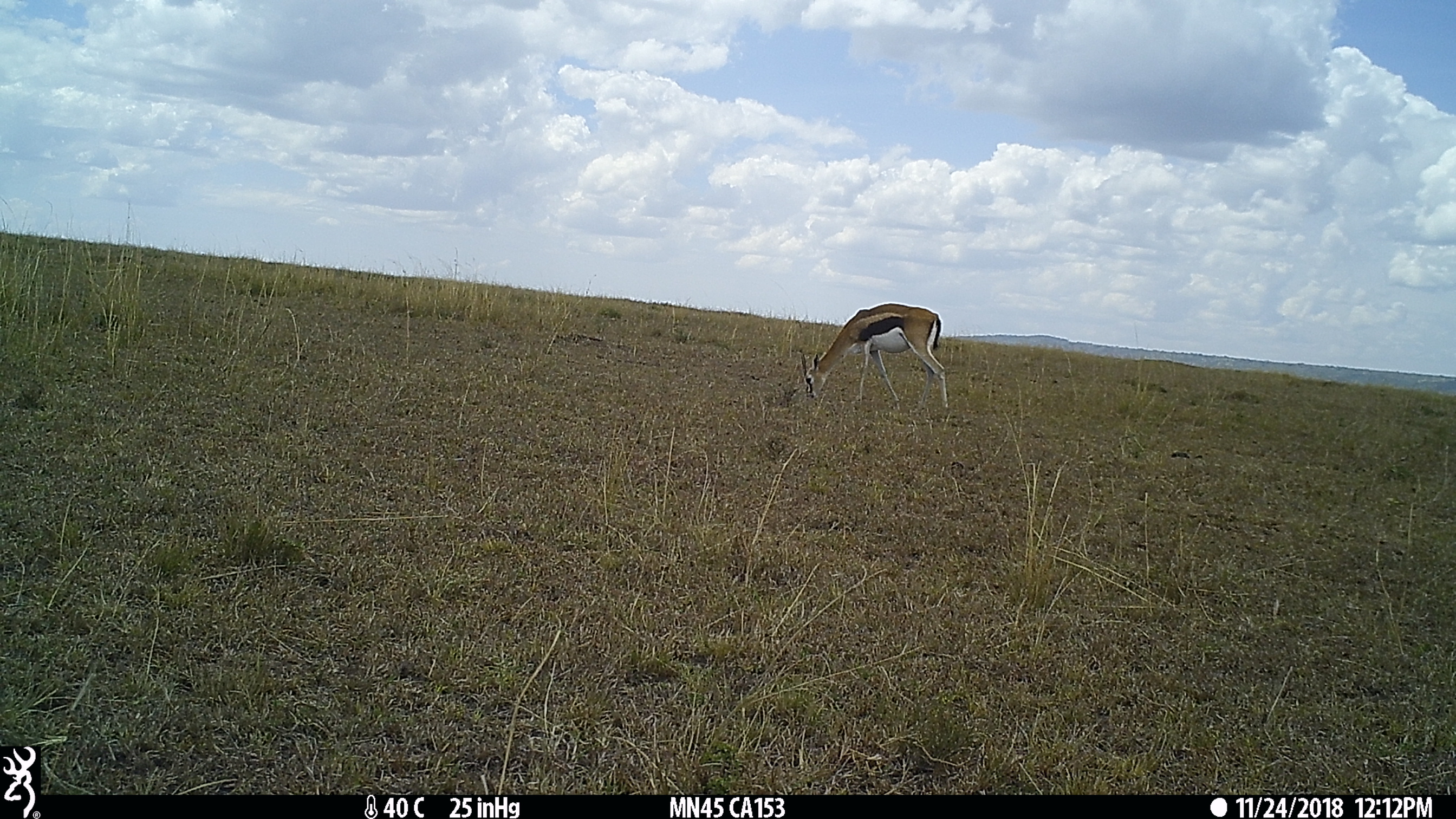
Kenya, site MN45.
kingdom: Animalia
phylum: Chordata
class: Mammalia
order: Artiodactyla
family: Bovidae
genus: Eudorcas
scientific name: Eudorcas thomsonii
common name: thomon's gazelle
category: gazelle thomsons